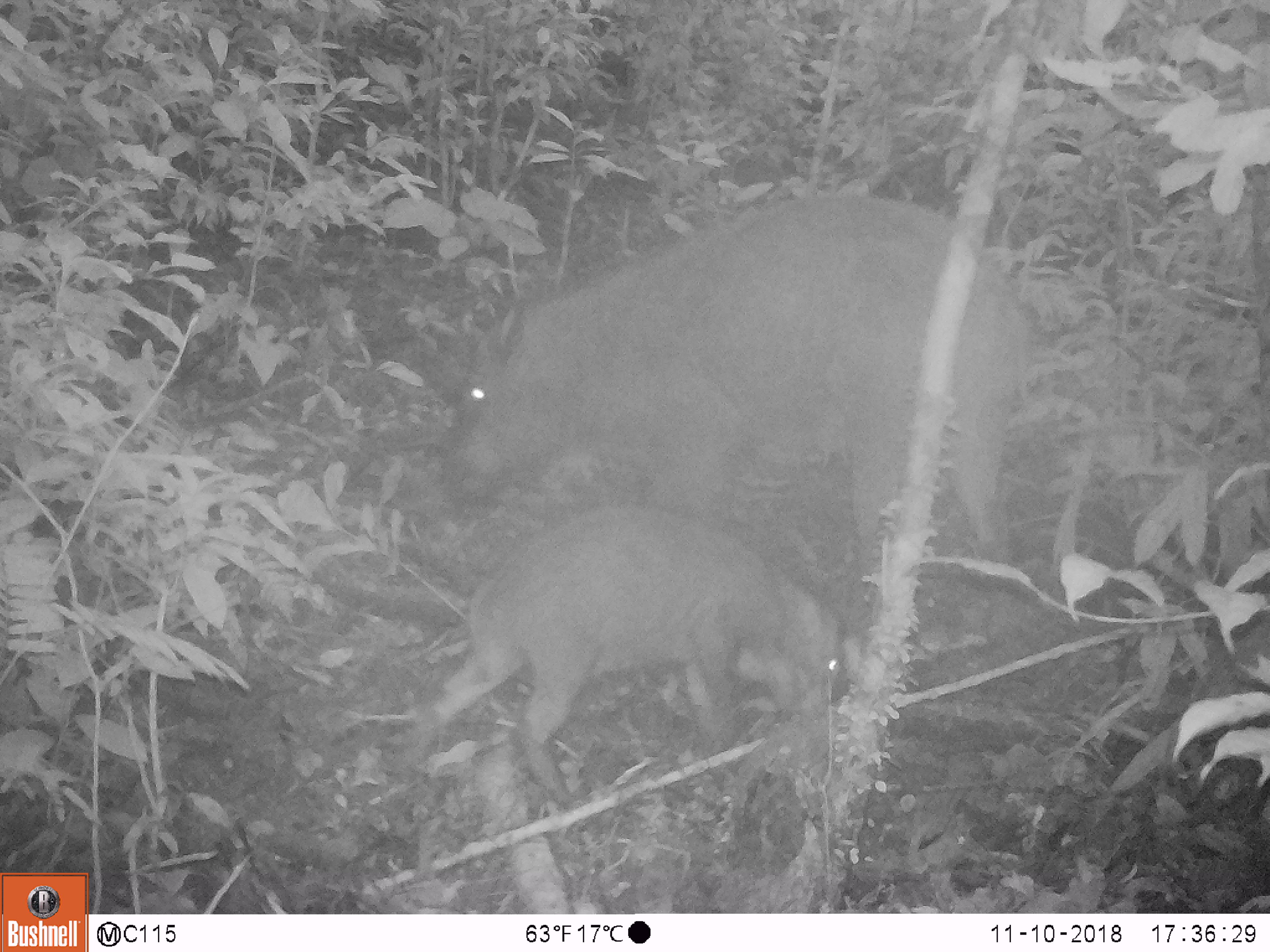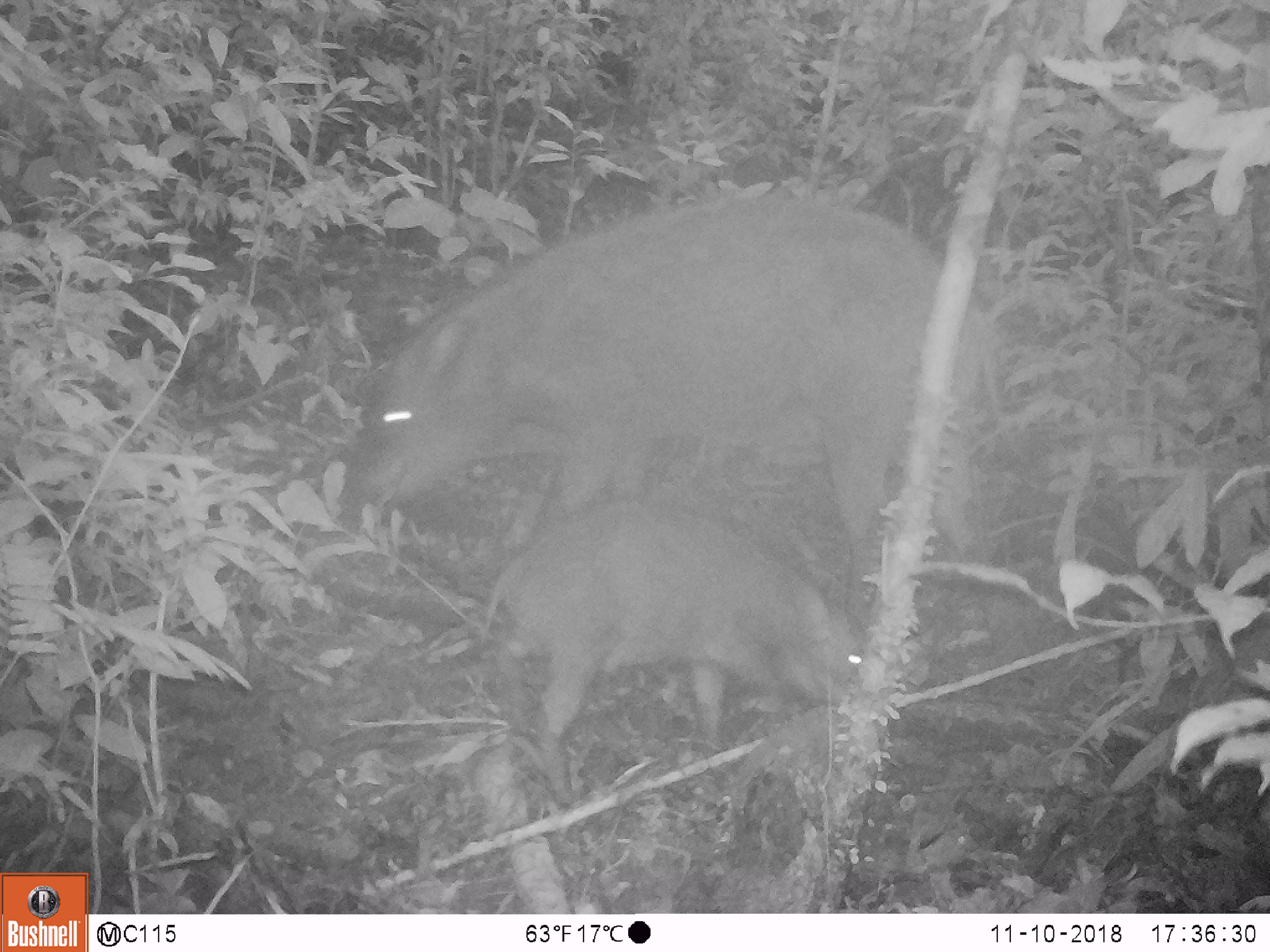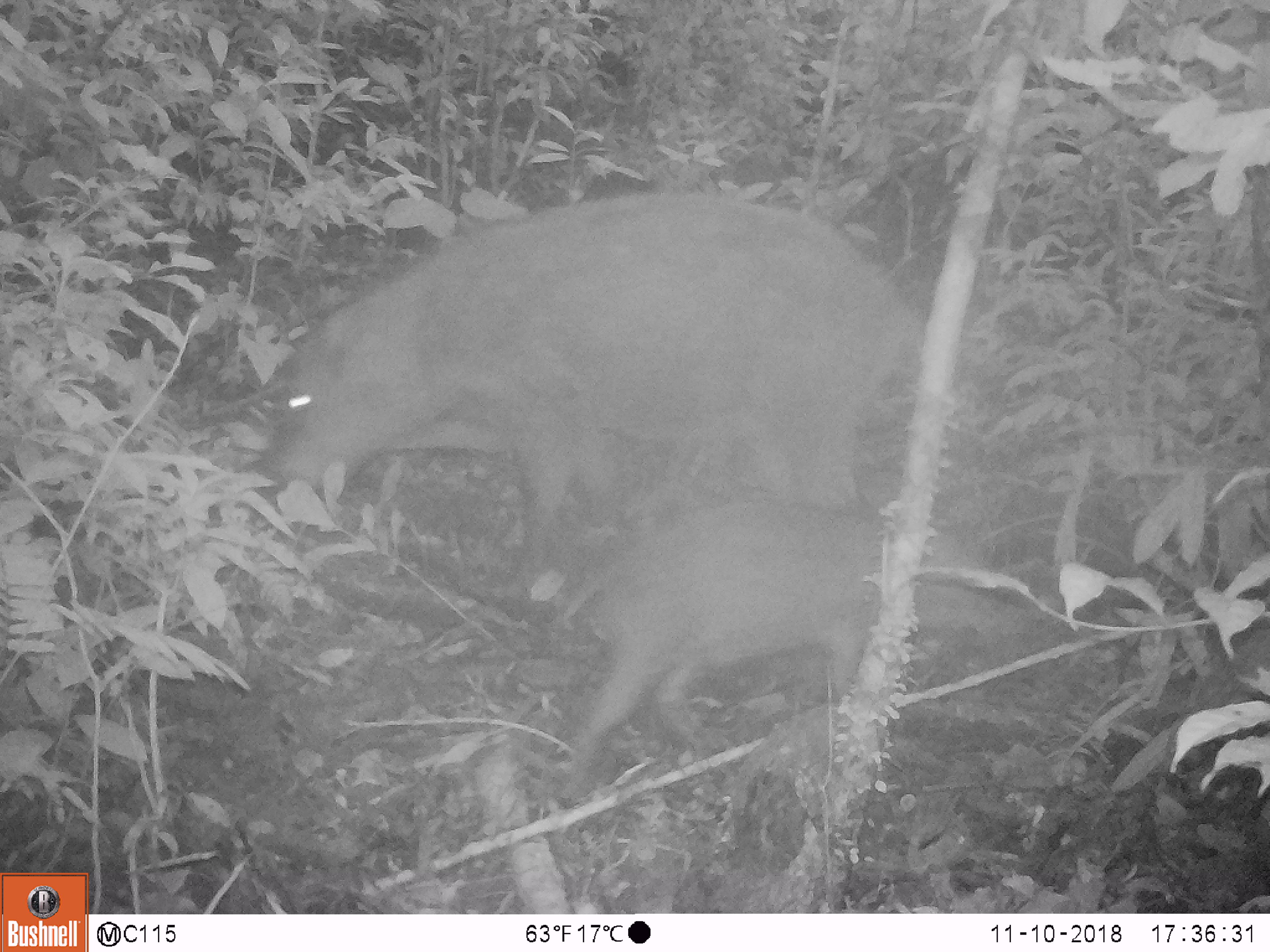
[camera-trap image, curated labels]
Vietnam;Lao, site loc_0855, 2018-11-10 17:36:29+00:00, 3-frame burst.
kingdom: Animalia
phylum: Chordata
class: Mammalia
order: Artiodactyla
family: Suidae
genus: Sus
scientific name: Sus scrofa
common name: eurasian wild pig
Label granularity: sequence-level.